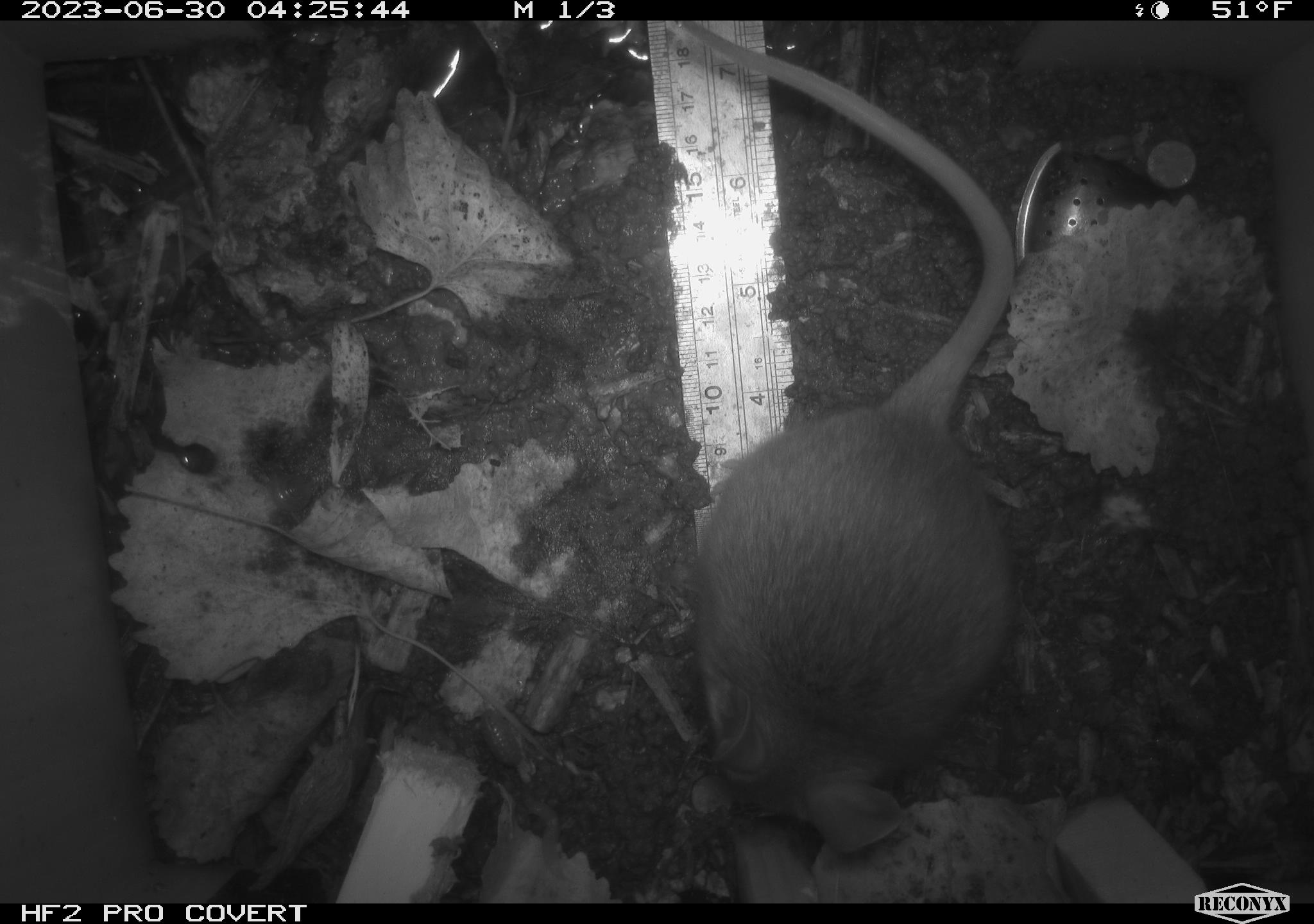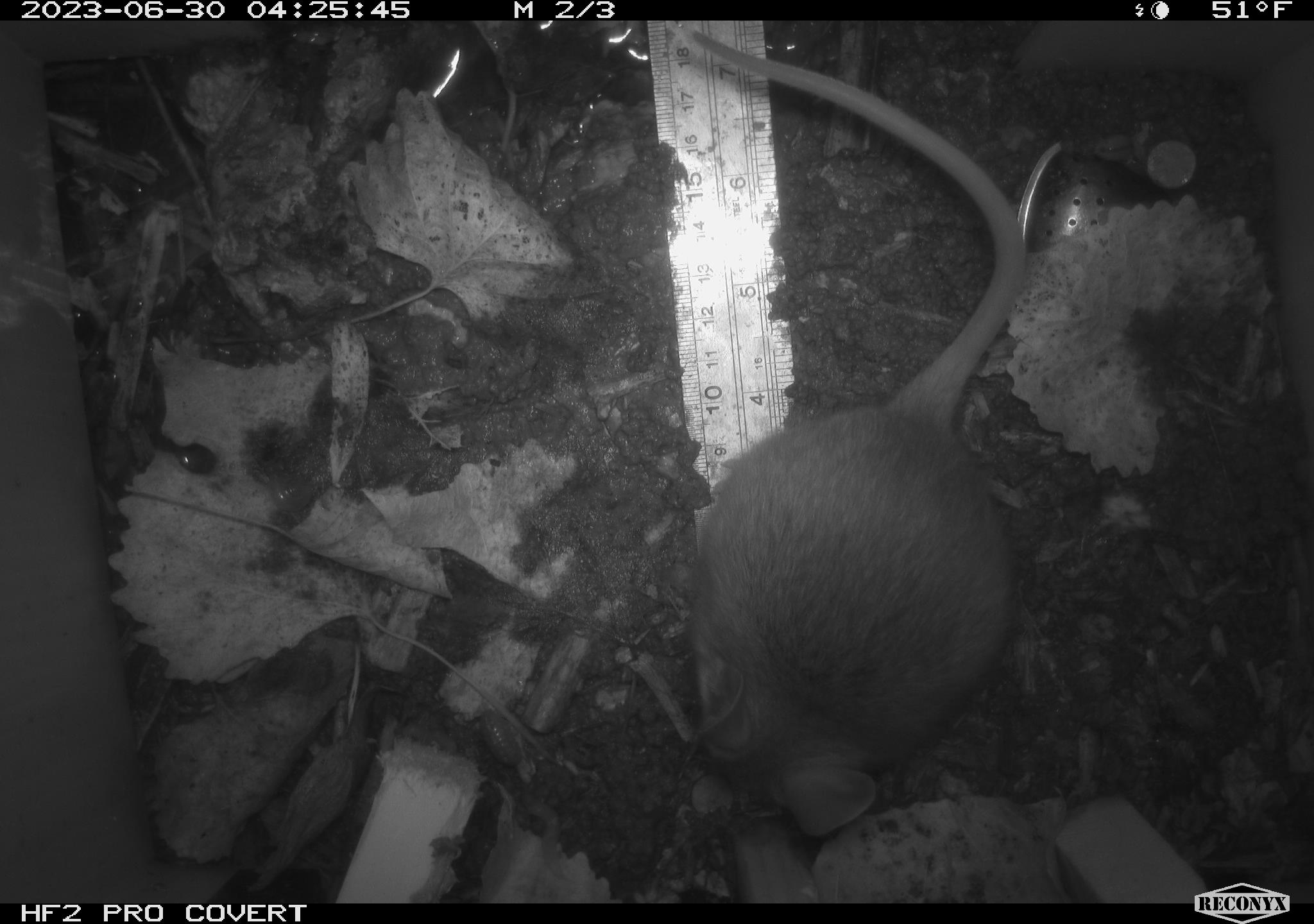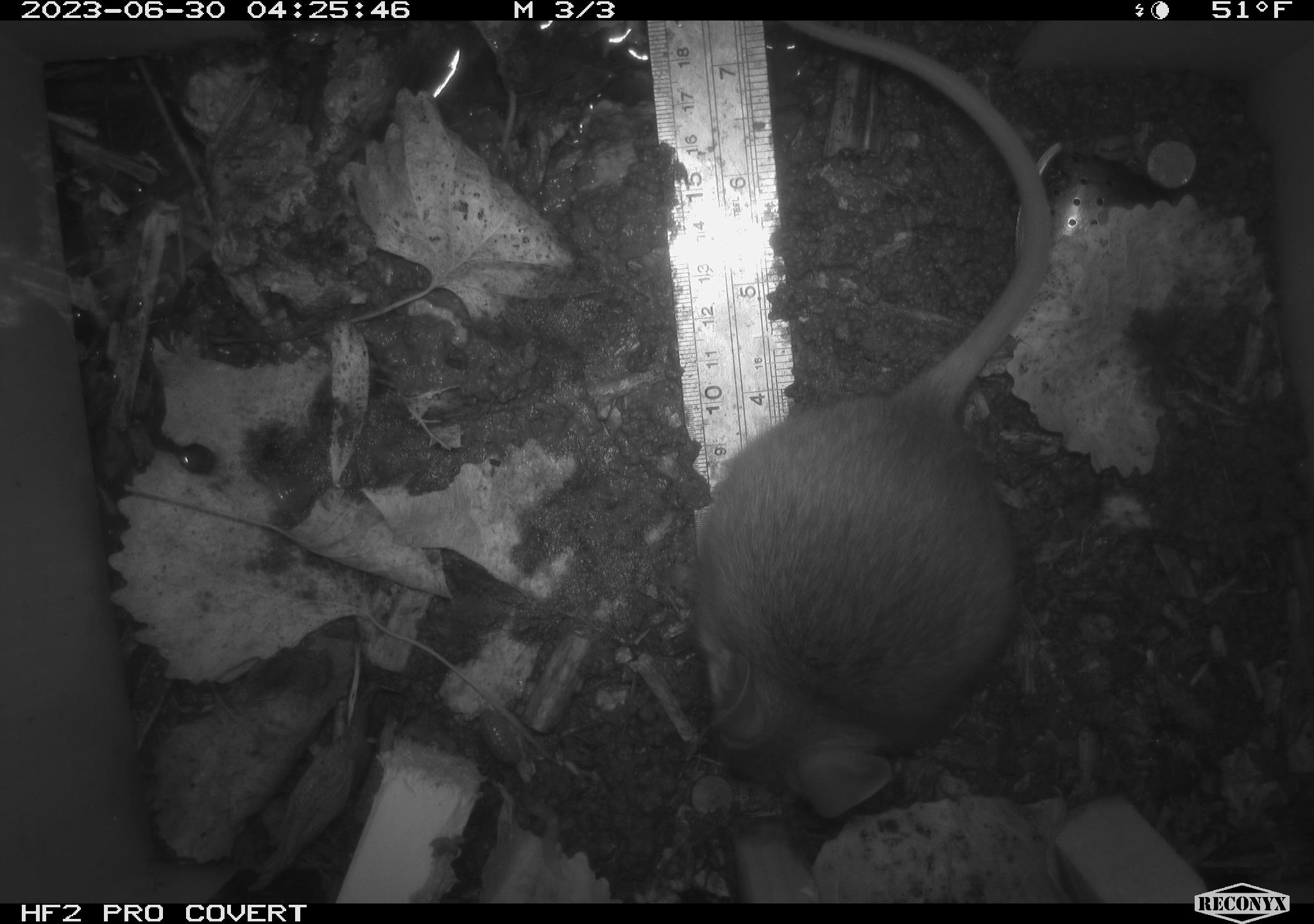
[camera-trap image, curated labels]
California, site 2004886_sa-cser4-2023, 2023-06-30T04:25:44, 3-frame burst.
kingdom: Animalia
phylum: Chordata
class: Mammalia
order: Rodentia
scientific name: Rodentia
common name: woodrat or rat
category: woodrat or rat species